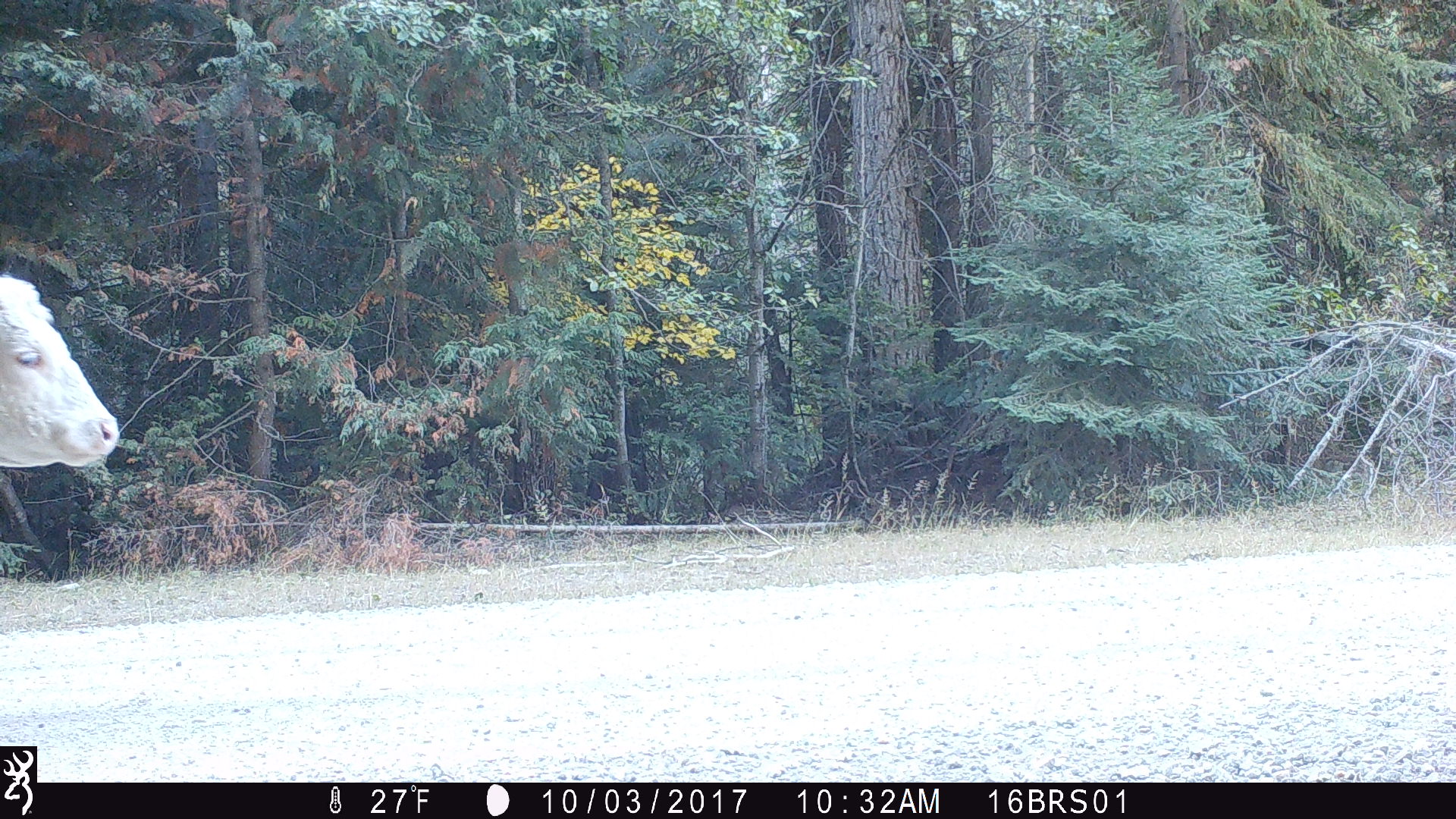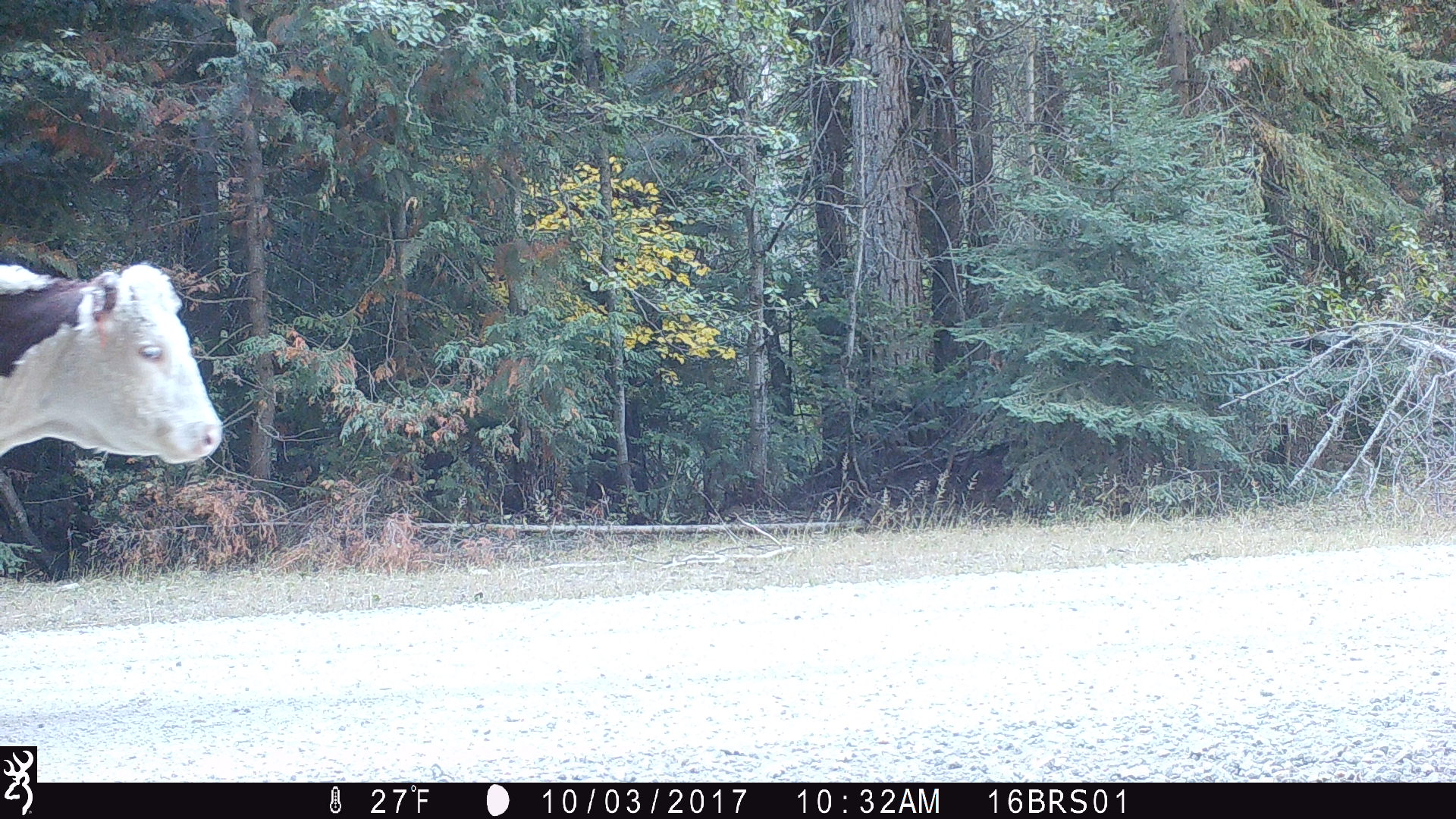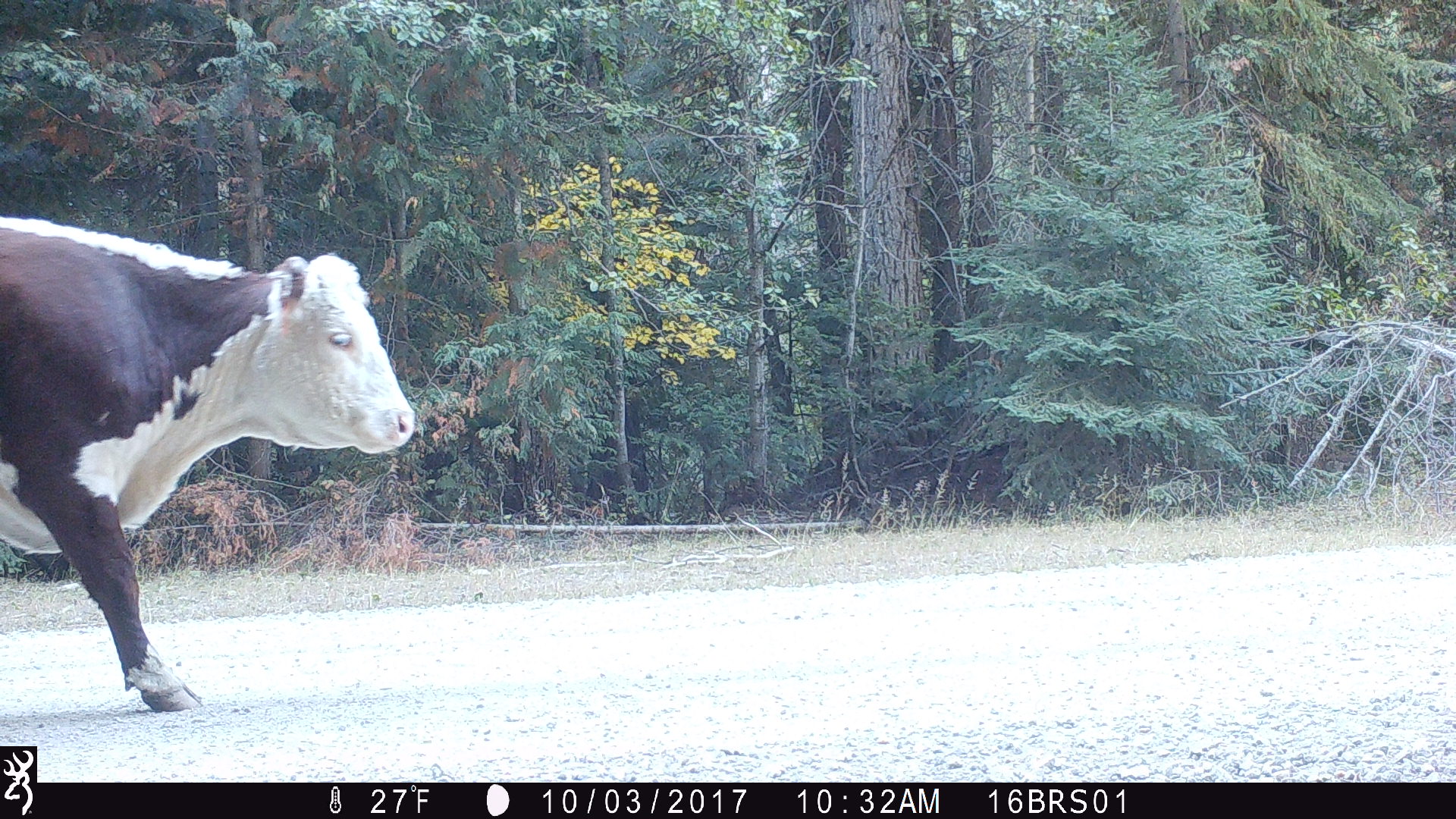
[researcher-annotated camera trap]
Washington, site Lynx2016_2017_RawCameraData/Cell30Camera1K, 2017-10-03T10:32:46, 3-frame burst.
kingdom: Animalia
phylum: Chordata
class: Mammalia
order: Artiodactyla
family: Bovidae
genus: Bos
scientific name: Bos taurus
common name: domestic cattle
Domestic cattle (Bos taurus). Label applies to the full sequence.